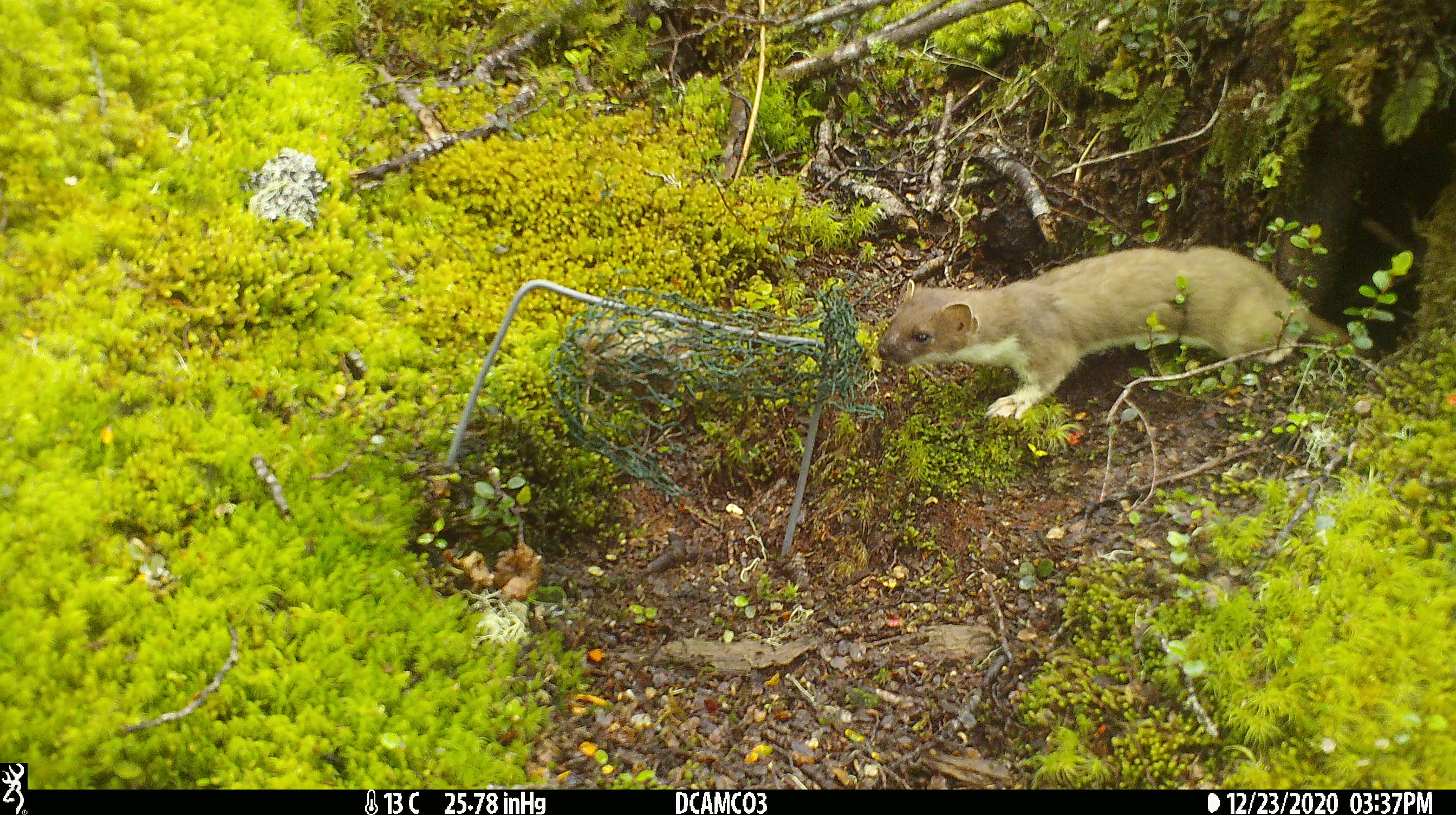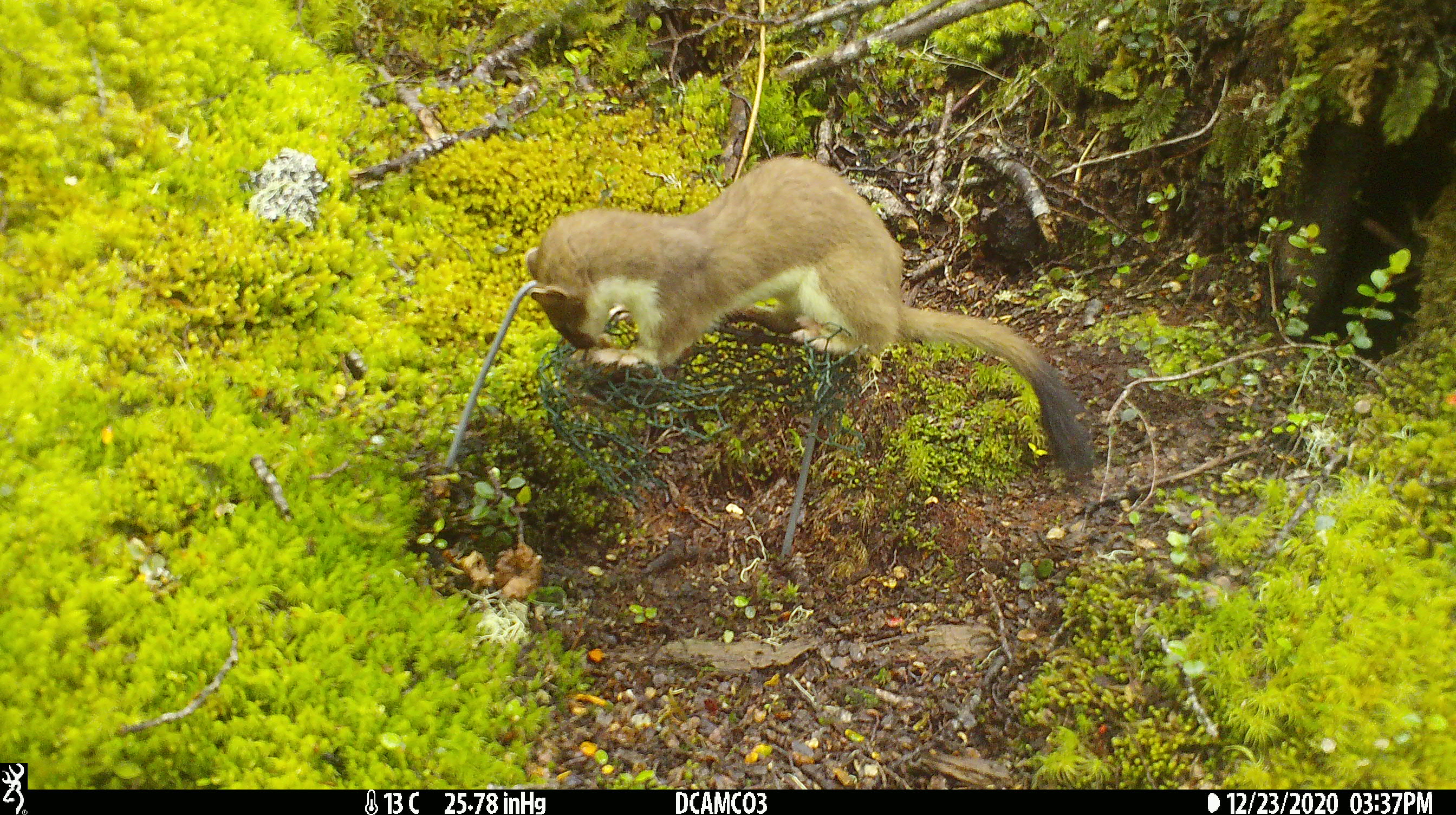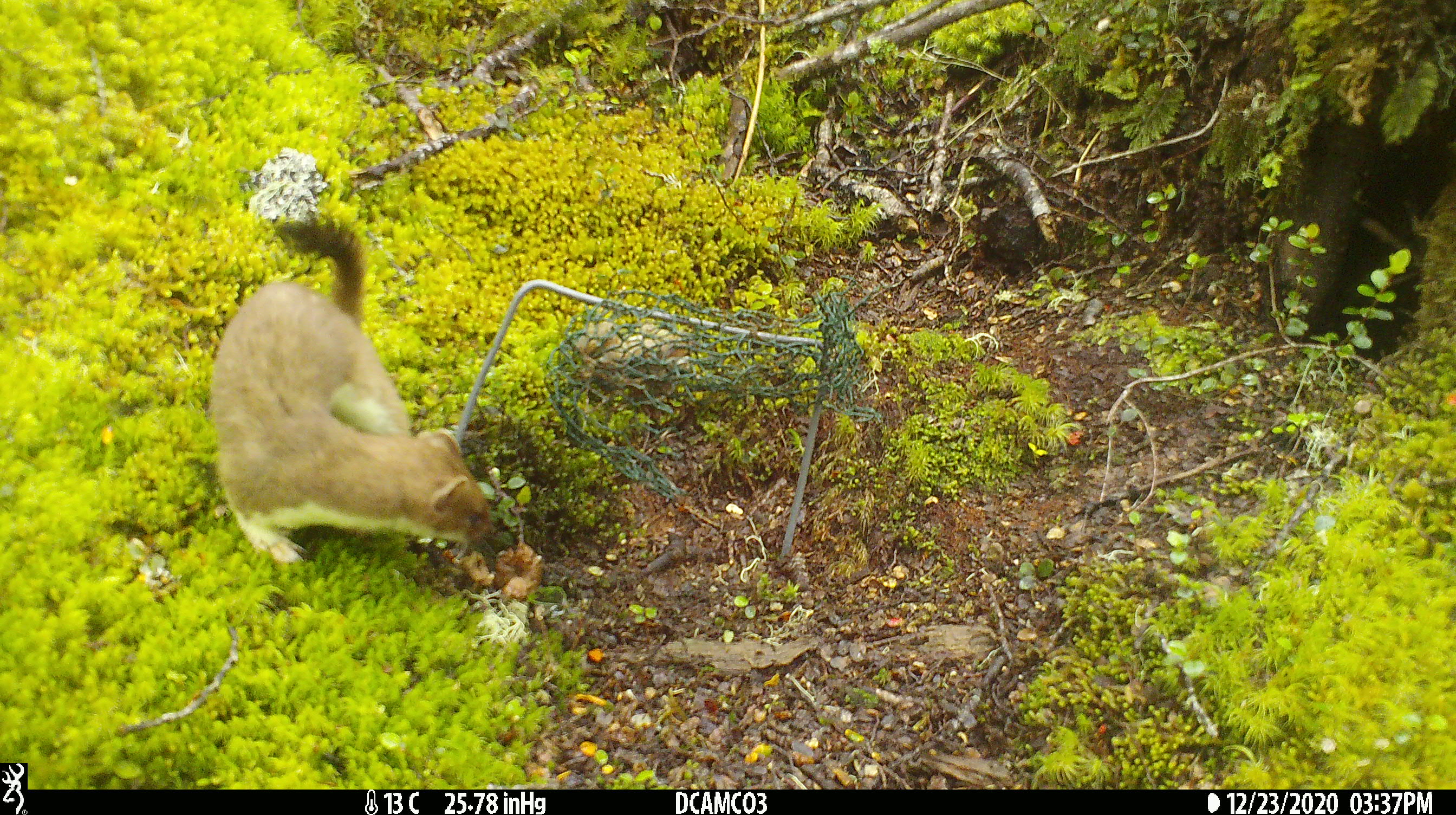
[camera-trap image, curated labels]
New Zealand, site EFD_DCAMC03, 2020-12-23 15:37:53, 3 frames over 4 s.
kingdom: Animalia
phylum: Chordata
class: Mammalia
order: Carnivora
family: Mustelidae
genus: Mustela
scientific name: Mustela erminea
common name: stoat